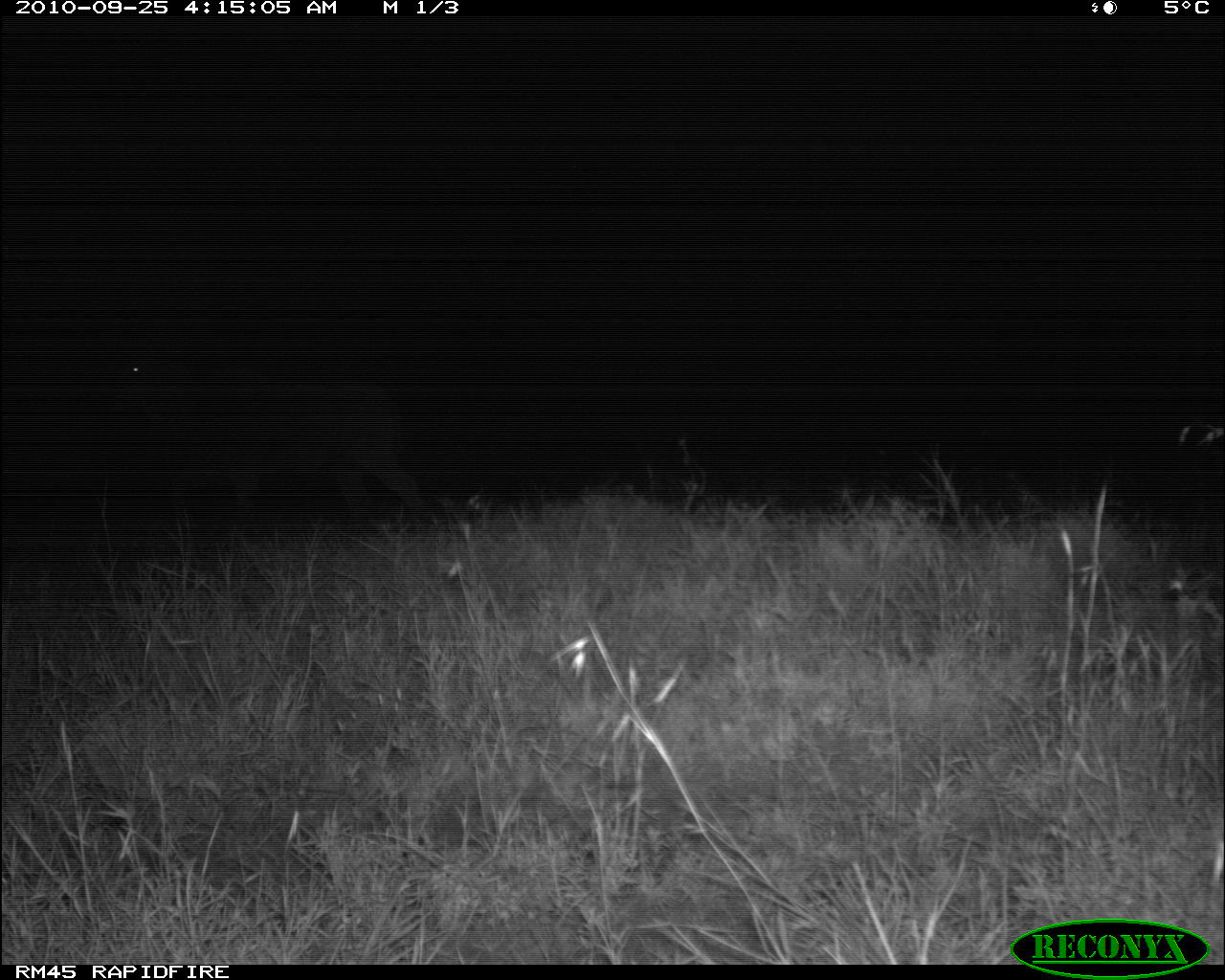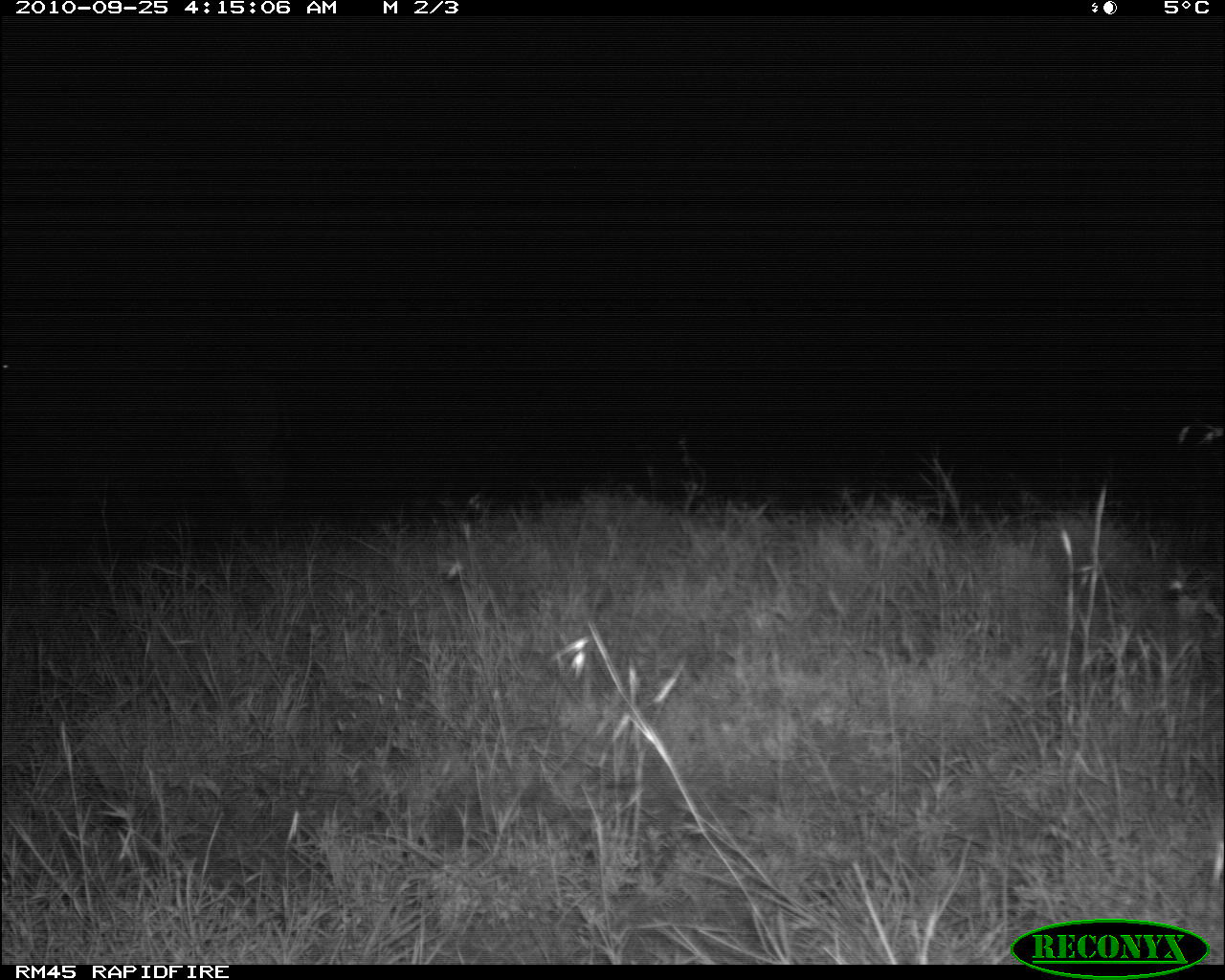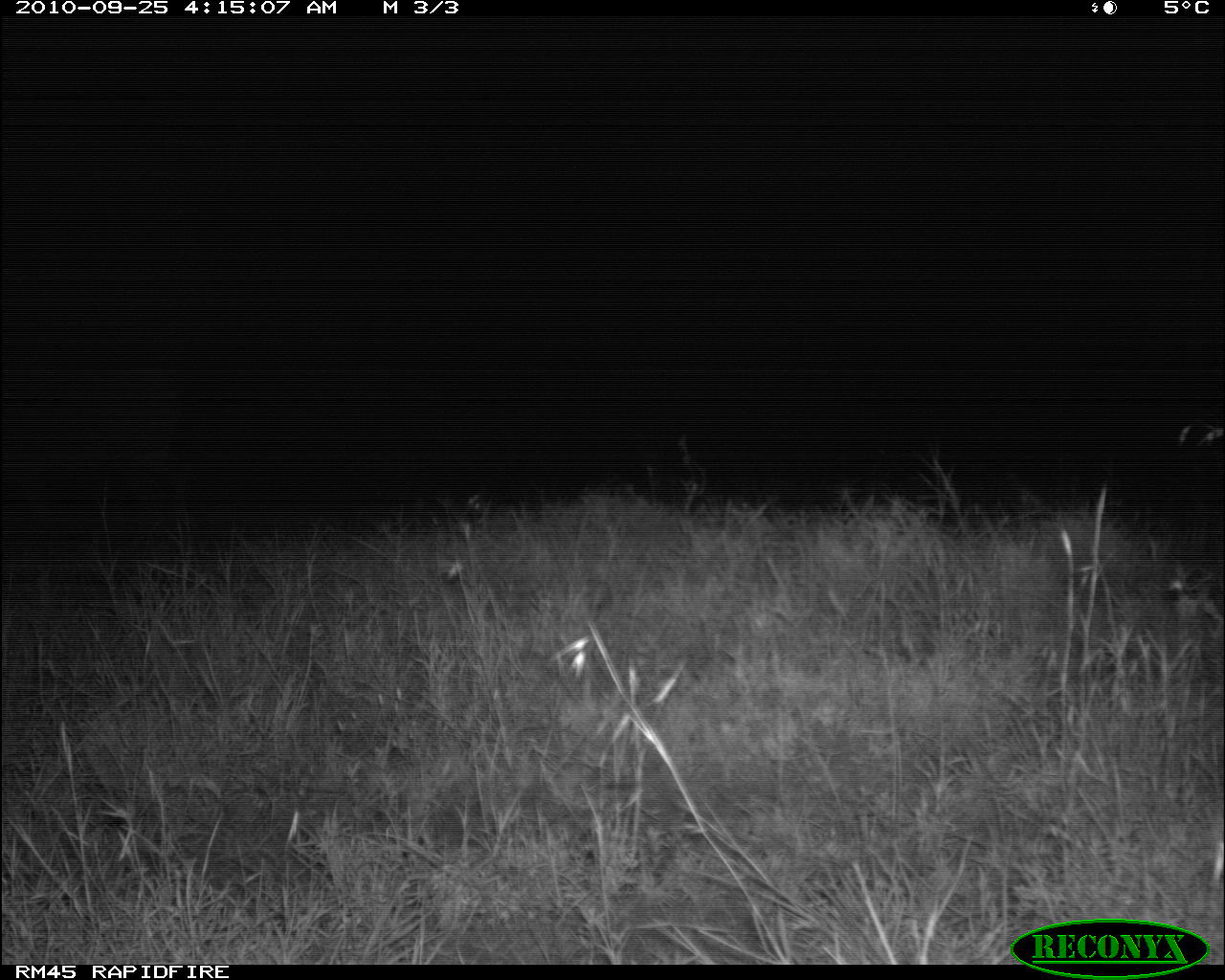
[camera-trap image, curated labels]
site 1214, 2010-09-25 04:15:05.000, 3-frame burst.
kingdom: Animalia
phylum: Chordata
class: Mammalia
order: Artiodactyla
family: Bovidae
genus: Tragelaphus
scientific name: Tragelaphus oryx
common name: eland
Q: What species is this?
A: Tragelaphus oryx (eland).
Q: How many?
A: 1.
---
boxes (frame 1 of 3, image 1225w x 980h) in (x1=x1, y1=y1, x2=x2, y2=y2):
tragelaphus oryx: (x1=98, y1=339, x2=422, y2=524)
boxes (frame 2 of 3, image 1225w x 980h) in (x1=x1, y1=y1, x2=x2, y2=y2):
tragelaphus oryx: (x1=1, y1=334, x2=299, y2=544)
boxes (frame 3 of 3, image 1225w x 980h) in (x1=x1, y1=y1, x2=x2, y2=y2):
tragelaphus oryx: (x1=2, y1=360, x2=213, y2=559)